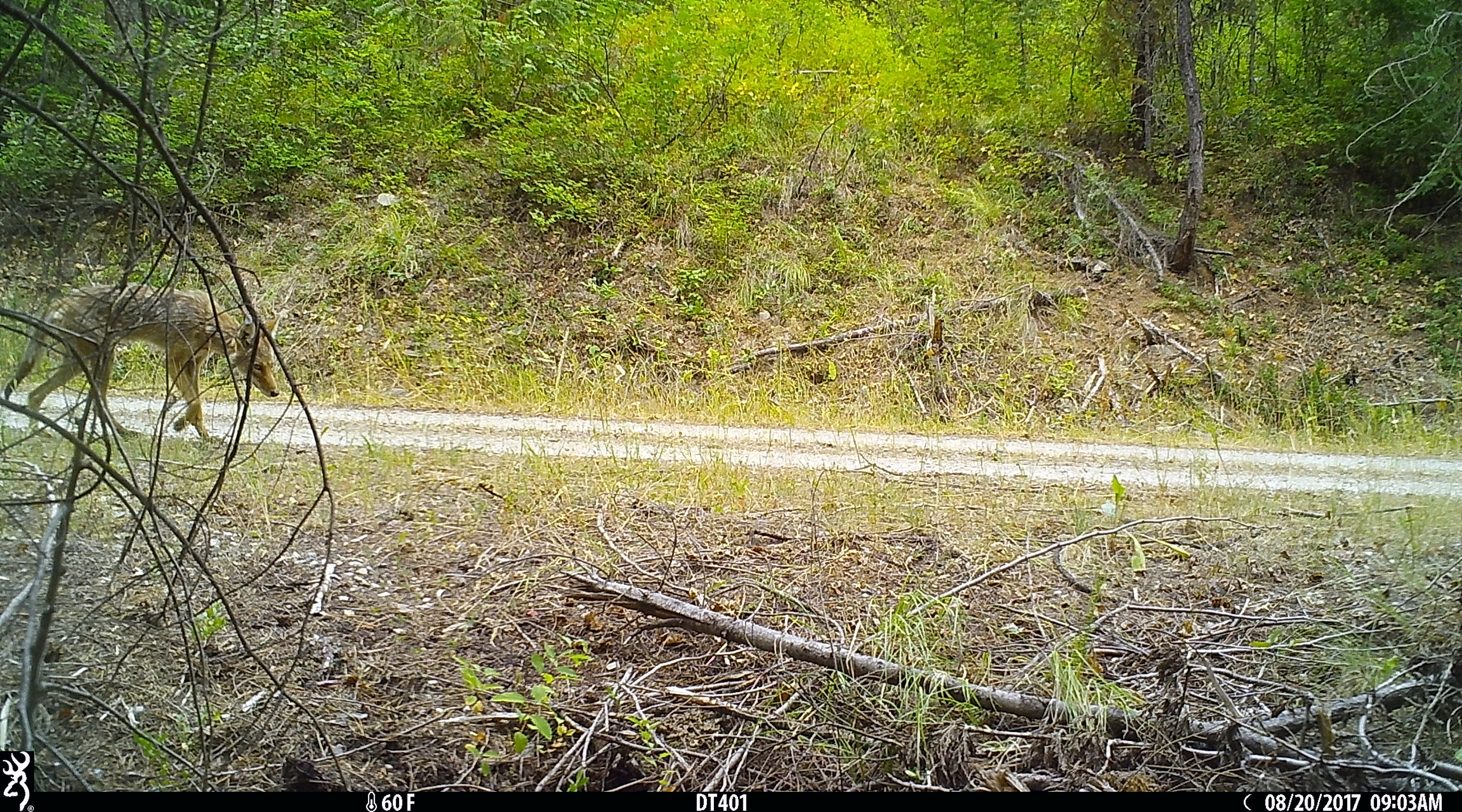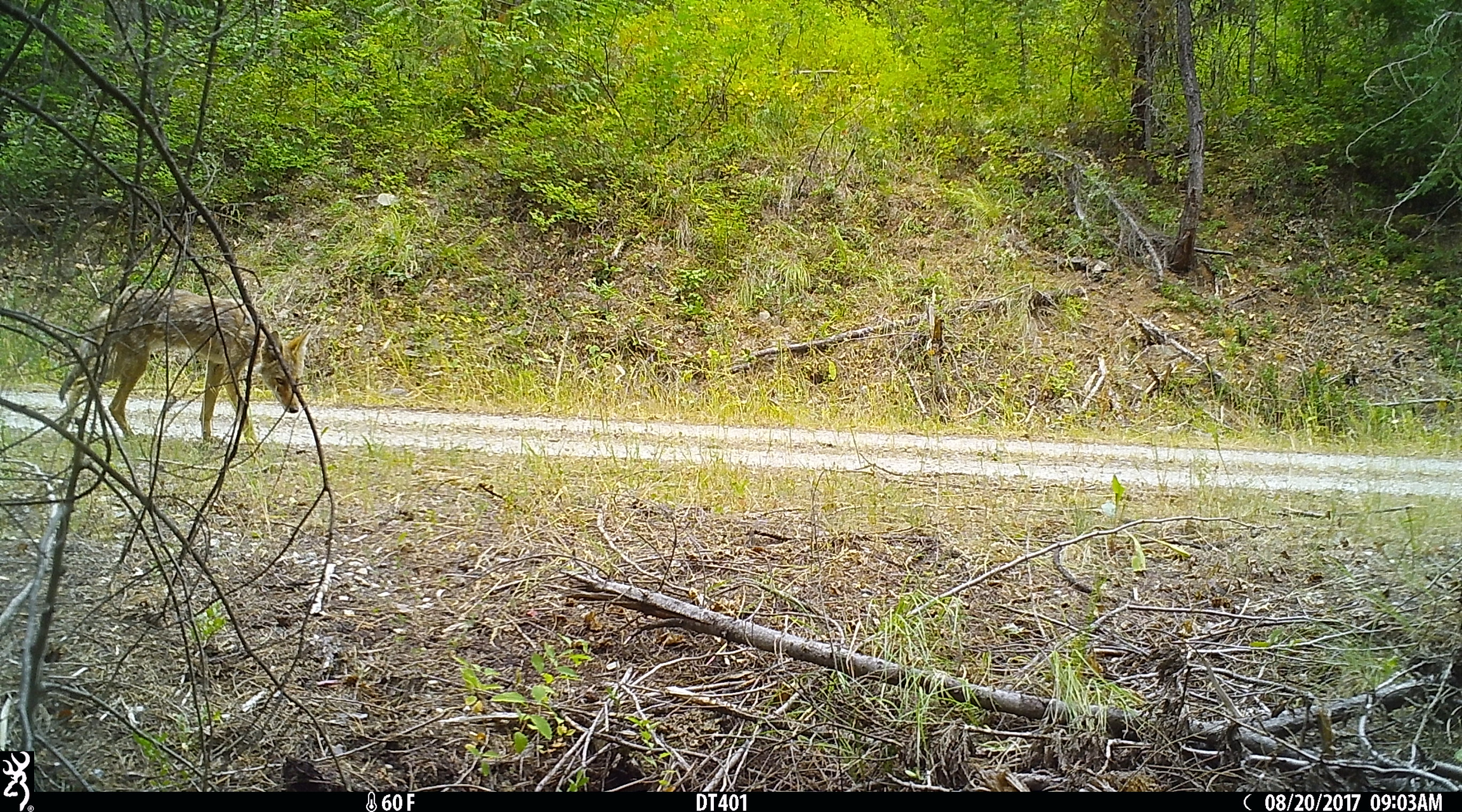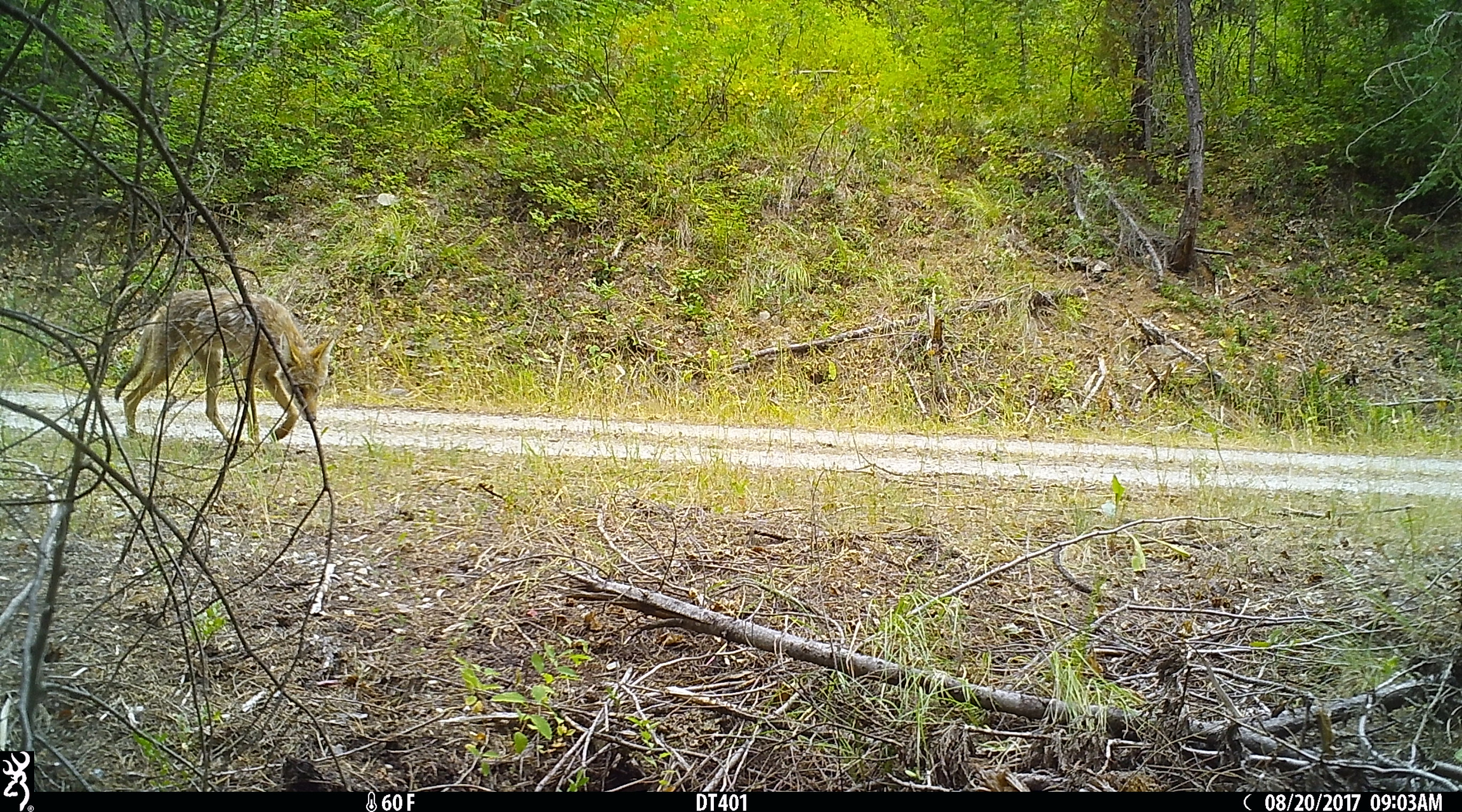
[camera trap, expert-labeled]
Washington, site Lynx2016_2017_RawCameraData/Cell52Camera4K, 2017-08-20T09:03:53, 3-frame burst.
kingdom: Animalia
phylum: Chordata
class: Mammalia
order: Carnivora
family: Canidae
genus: Canis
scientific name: Canis latrans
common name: coyote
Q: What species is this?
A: Canis latrans (coyote).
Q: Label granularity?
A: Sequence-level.